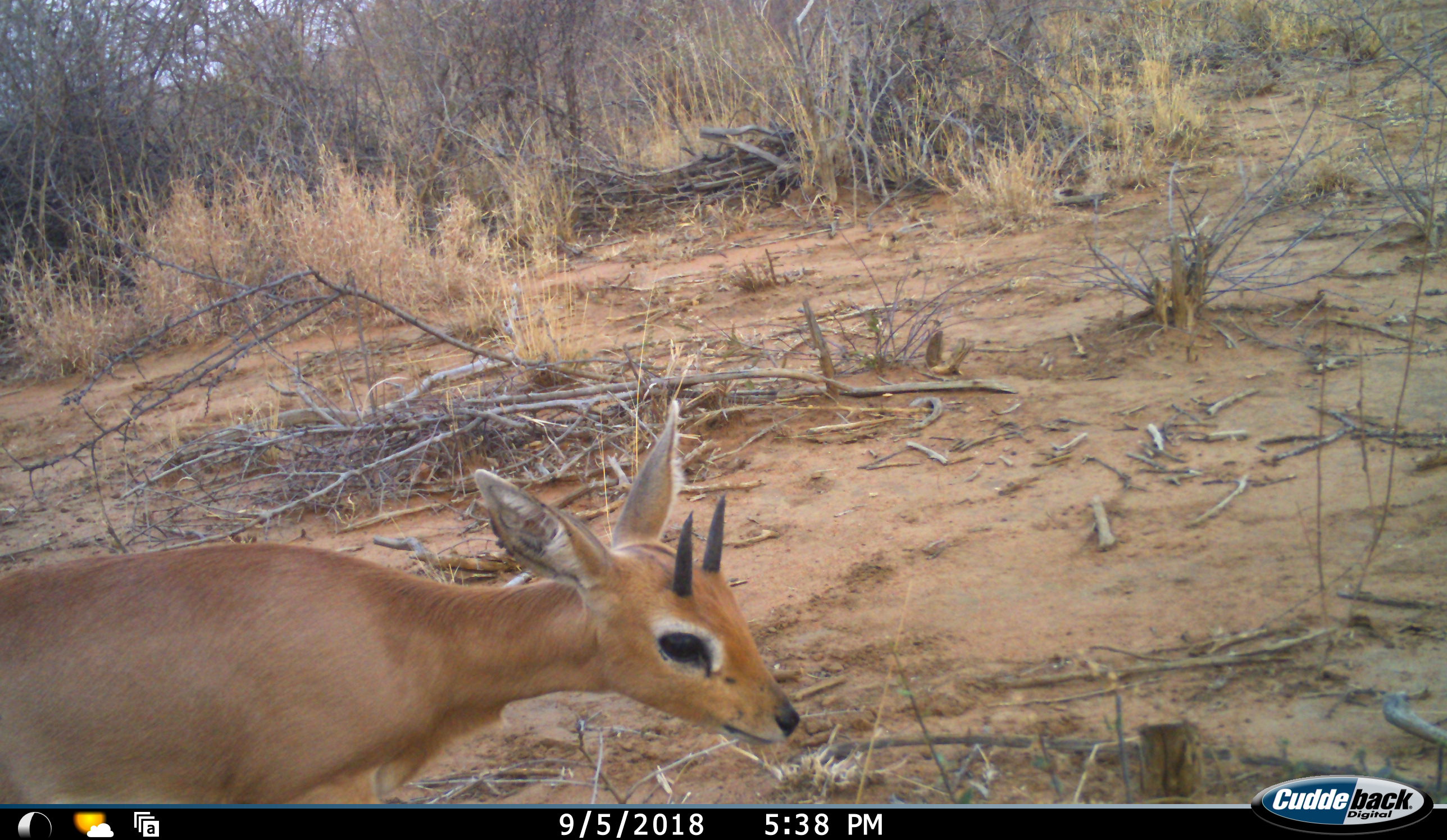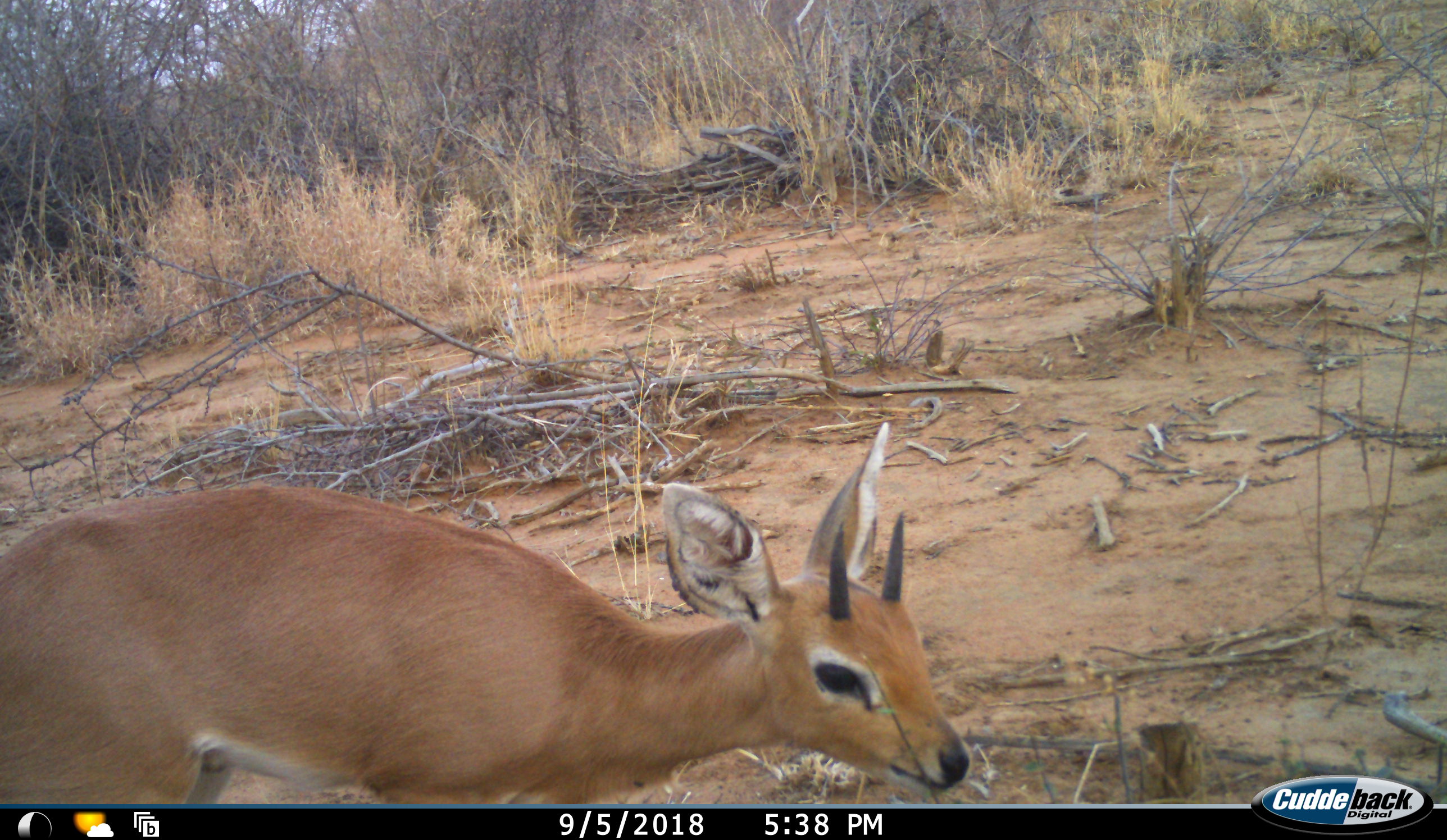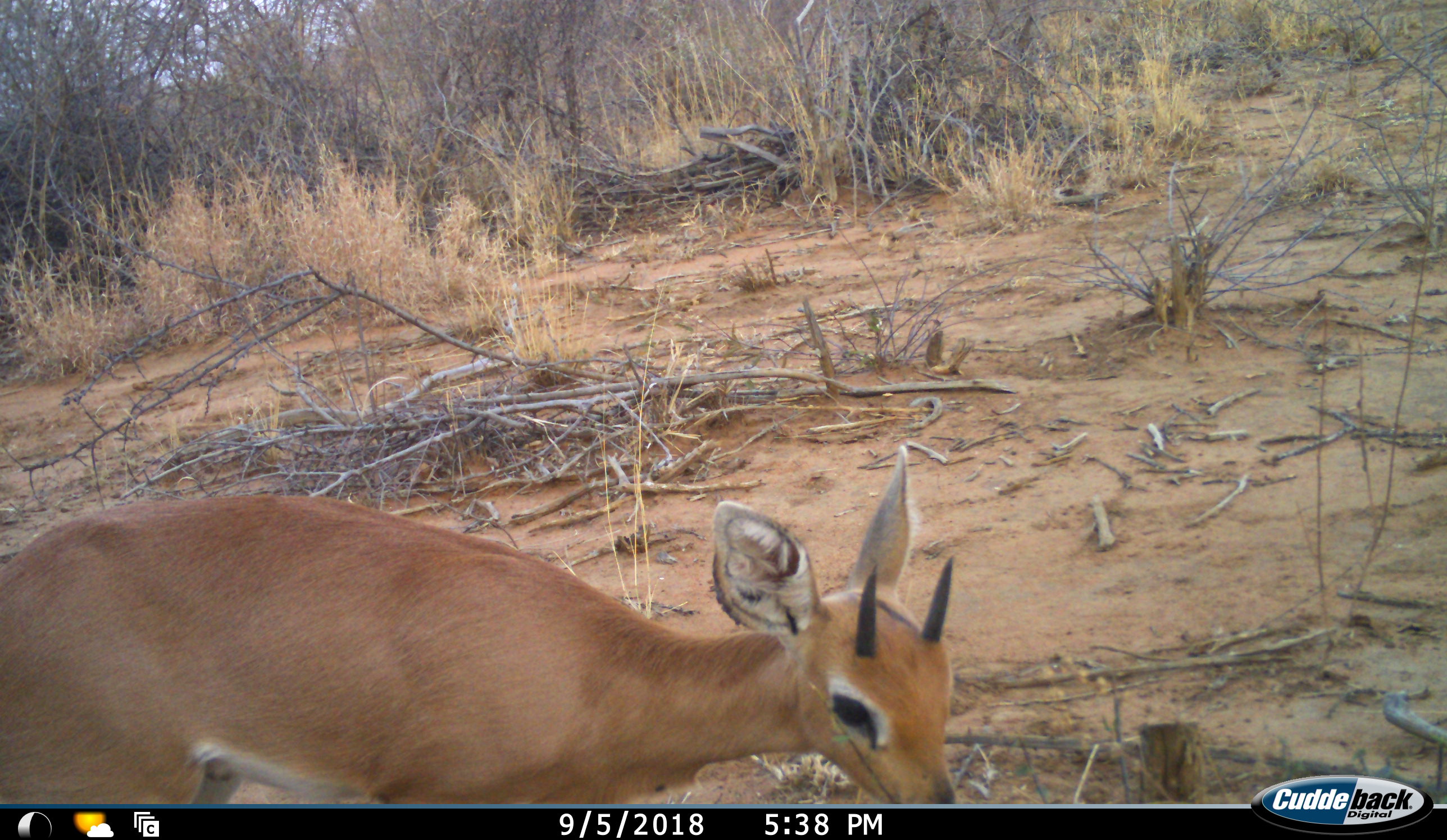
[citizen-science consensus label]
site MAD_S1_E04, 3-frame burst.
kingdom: Animalia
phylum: Chordata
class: Mammalia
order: Artiodactyla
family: Bovidae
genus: Sylvicapra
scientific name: Sylvicapra grimmia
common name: common duiker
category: duikercommongrey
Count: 1.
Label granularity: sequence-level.